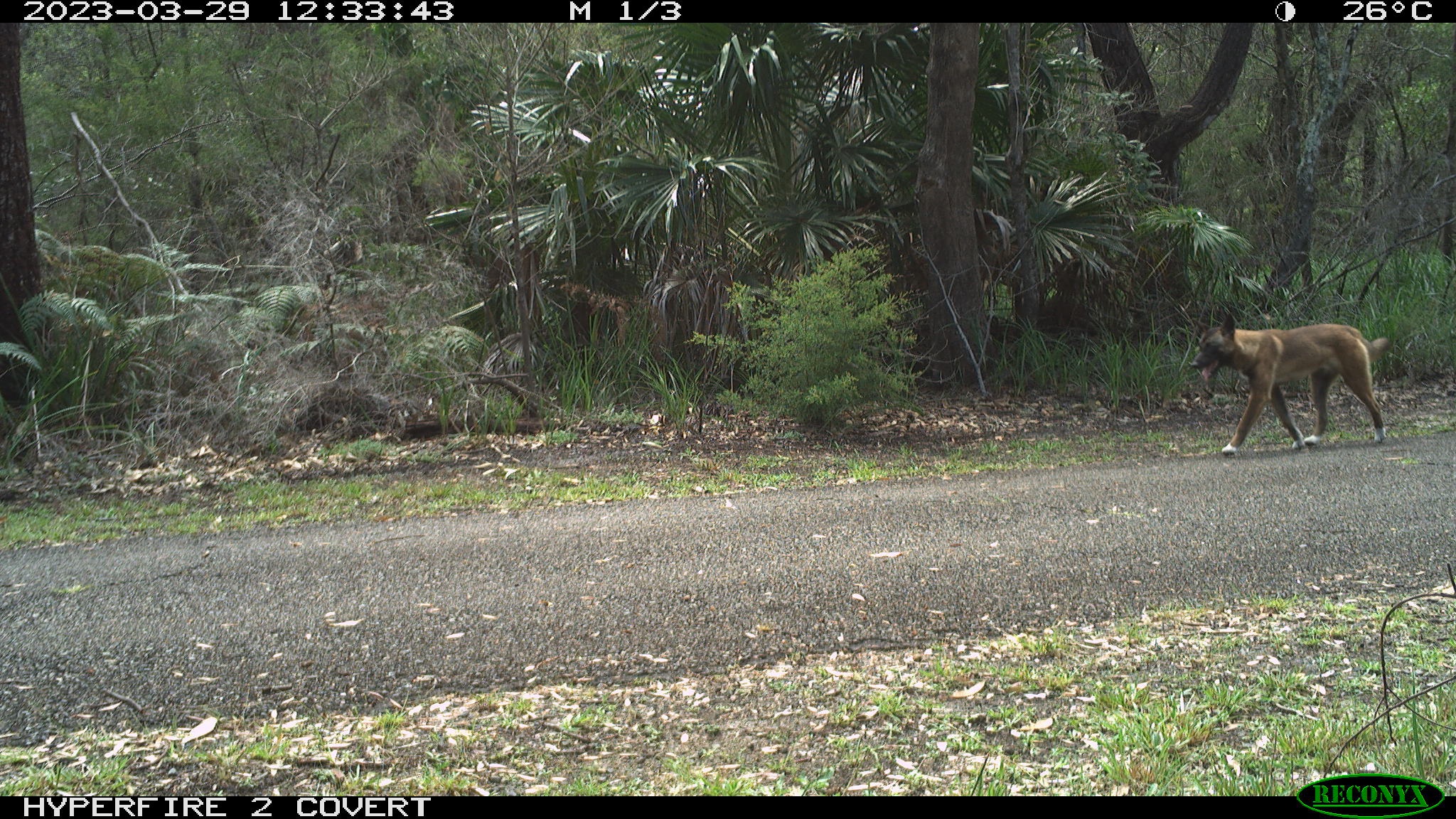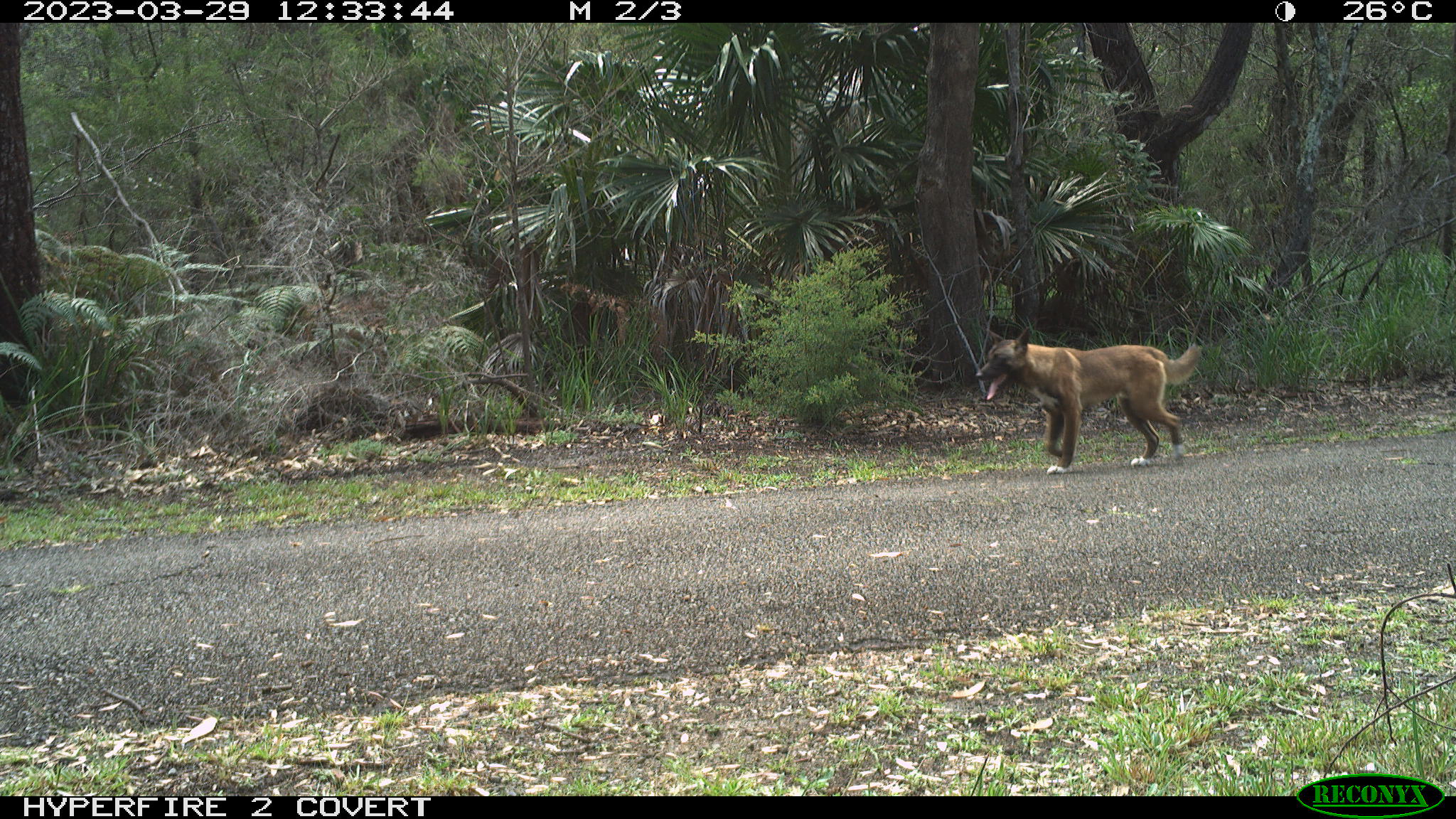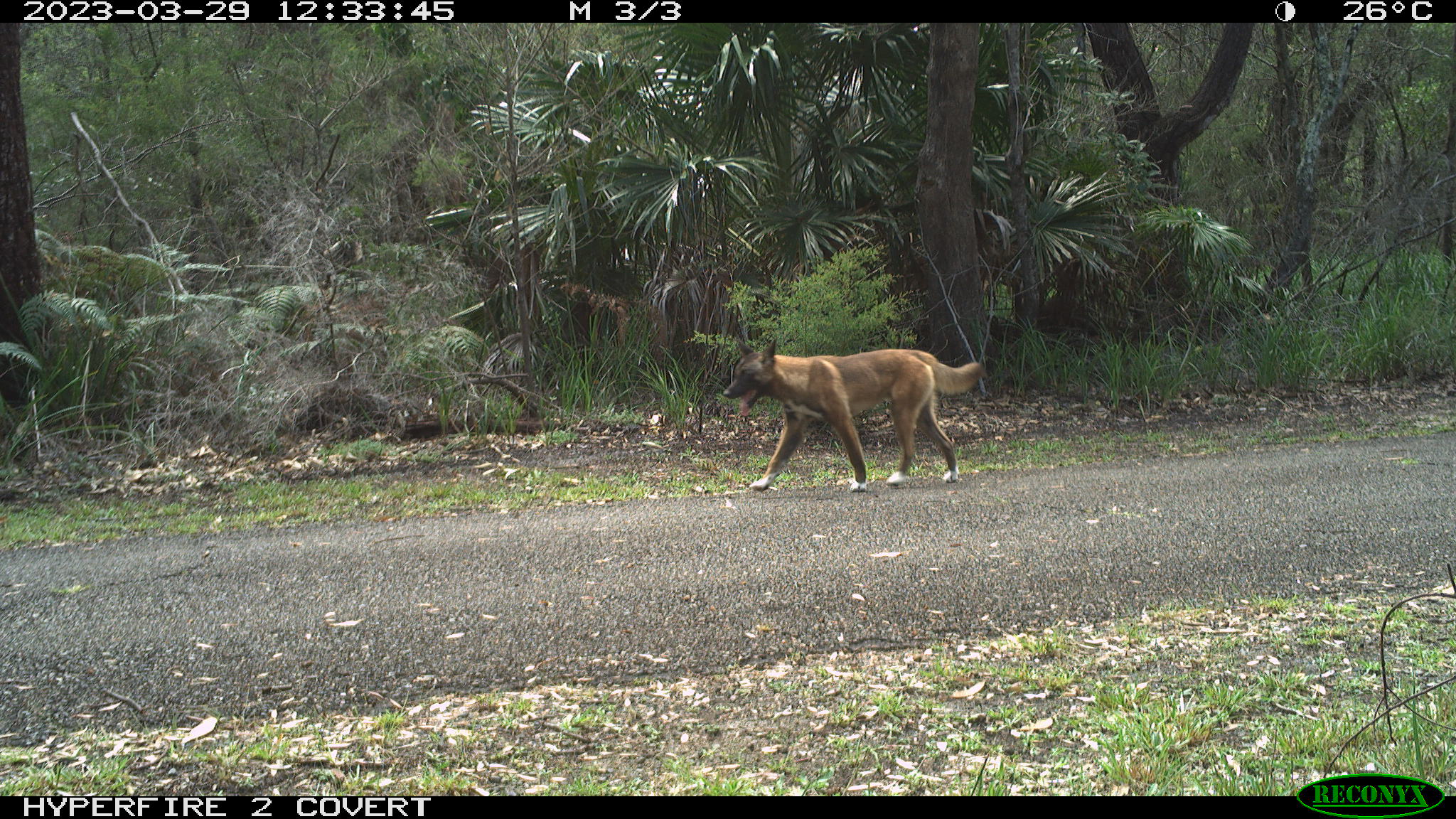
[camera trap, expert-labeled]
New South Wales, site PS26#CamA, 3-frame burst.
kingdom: Animalia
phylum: Chordata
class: Mammalia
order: Carnivora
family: Canidae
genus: Canis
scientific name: Canis familiaris dingo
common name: dingo